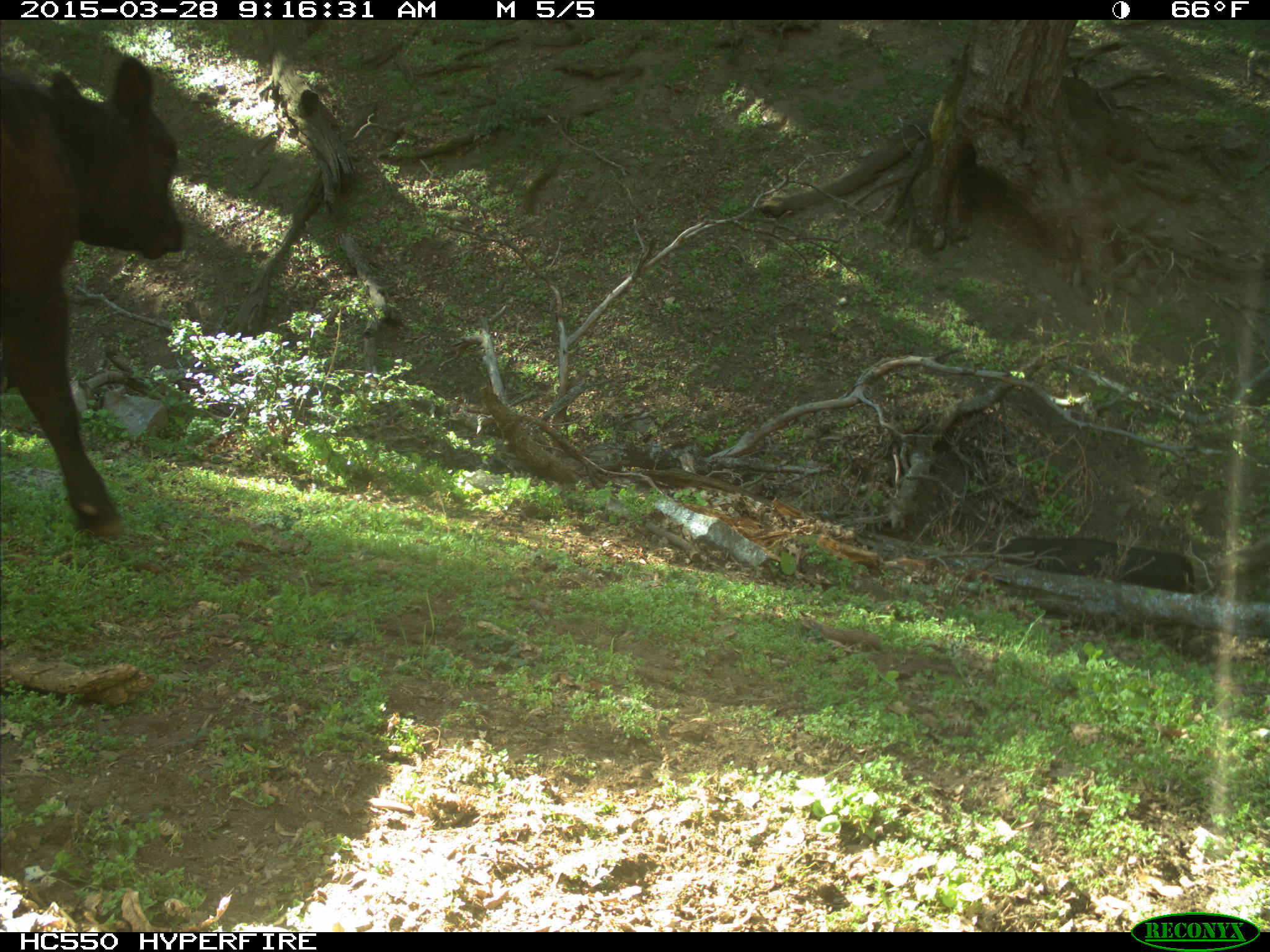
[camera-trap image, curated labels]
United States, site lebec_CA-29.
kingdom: Animalia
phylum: Chordata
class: Mammalia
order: Artiodactyla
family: Bovidae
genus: Bos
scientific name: Bos taurus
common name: domestic cow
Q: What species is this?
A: Bos taurus (domestic cow).